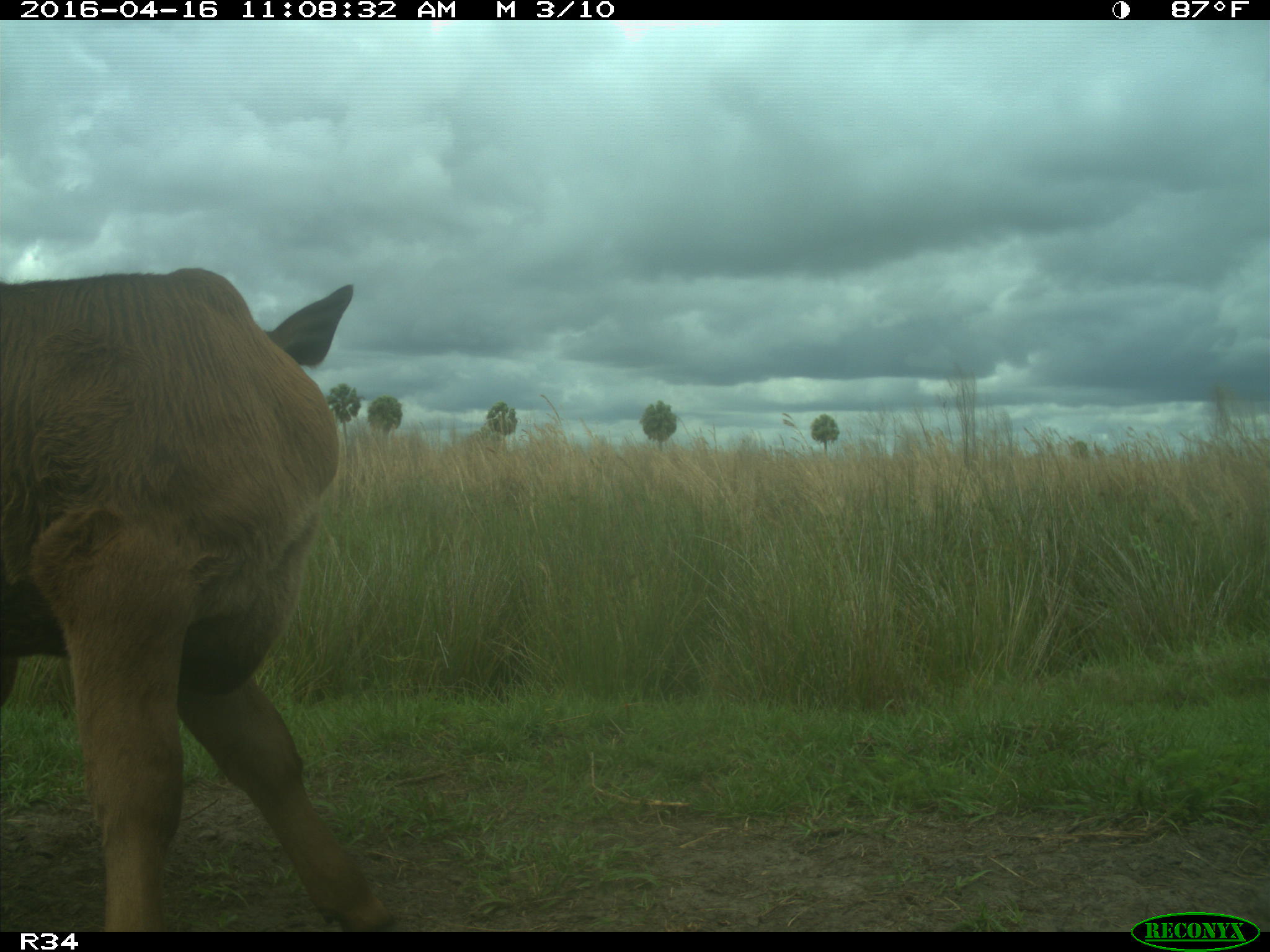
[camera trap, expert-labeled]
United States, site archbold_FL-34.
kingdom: Animalia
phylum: Chordata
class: Mammalia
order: Artiodactyla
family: Bovidae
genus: Bos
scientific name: Bos taurus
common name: domestic cow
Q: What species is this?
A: Bos taurus (domestic cow).